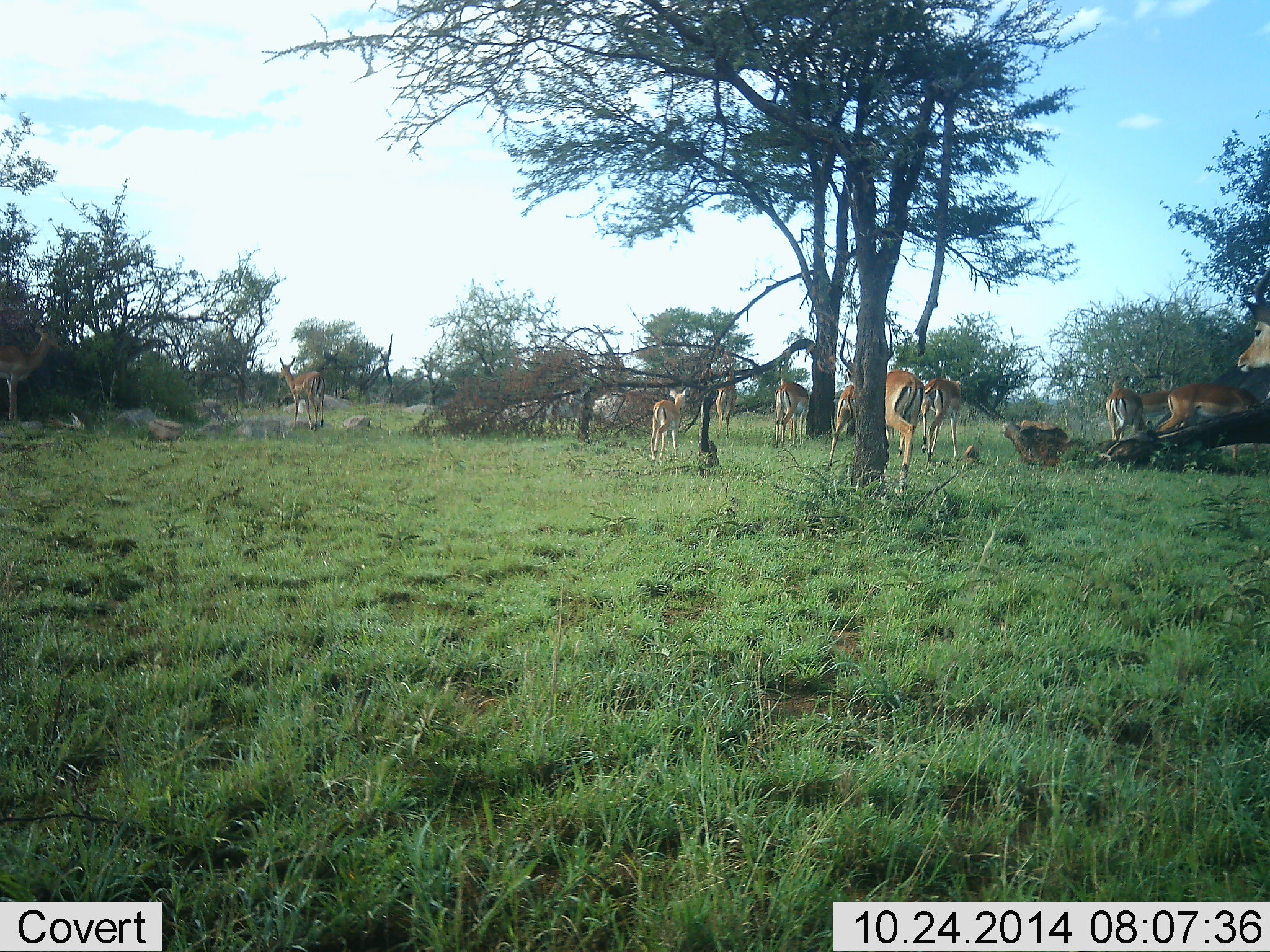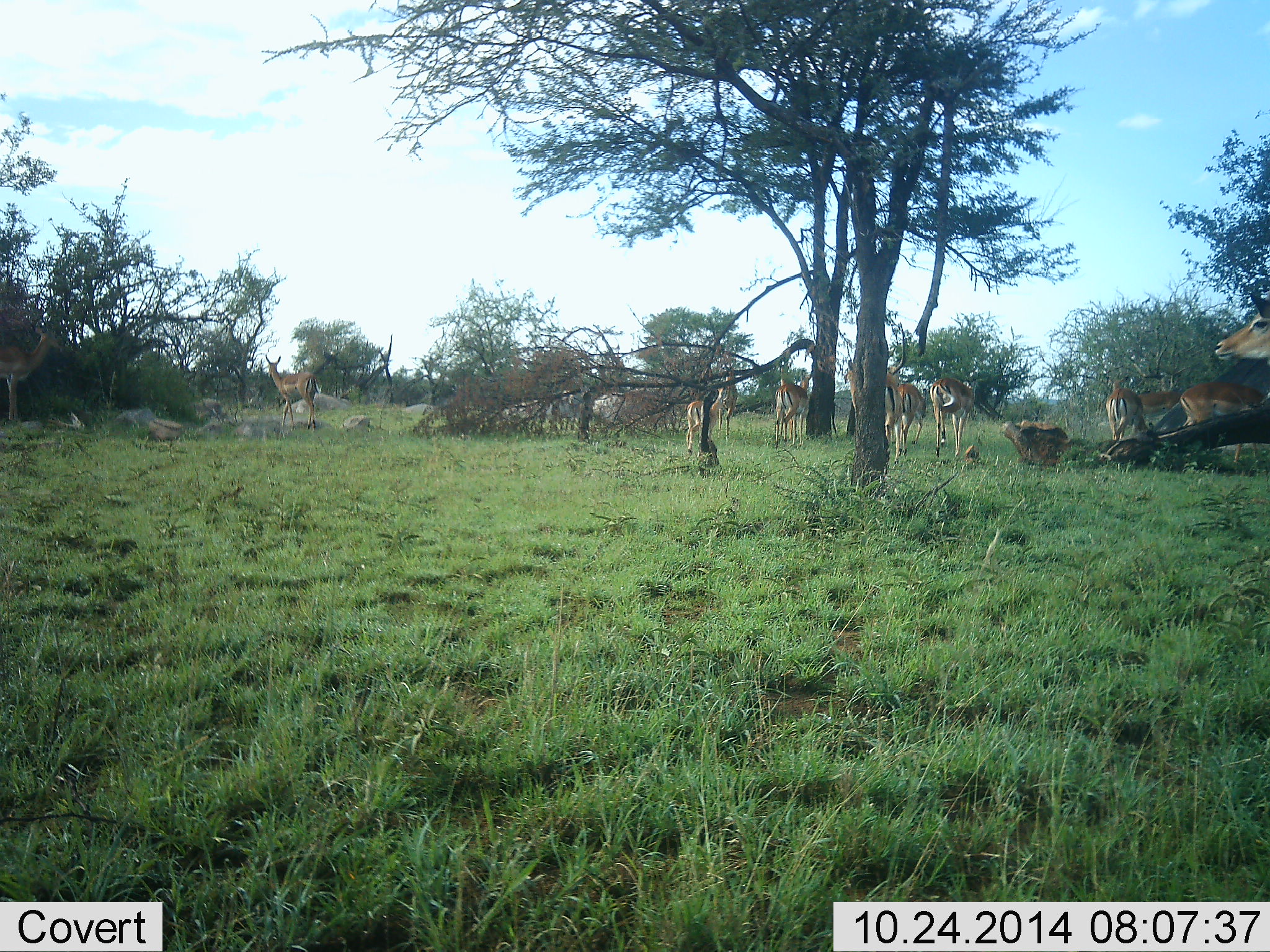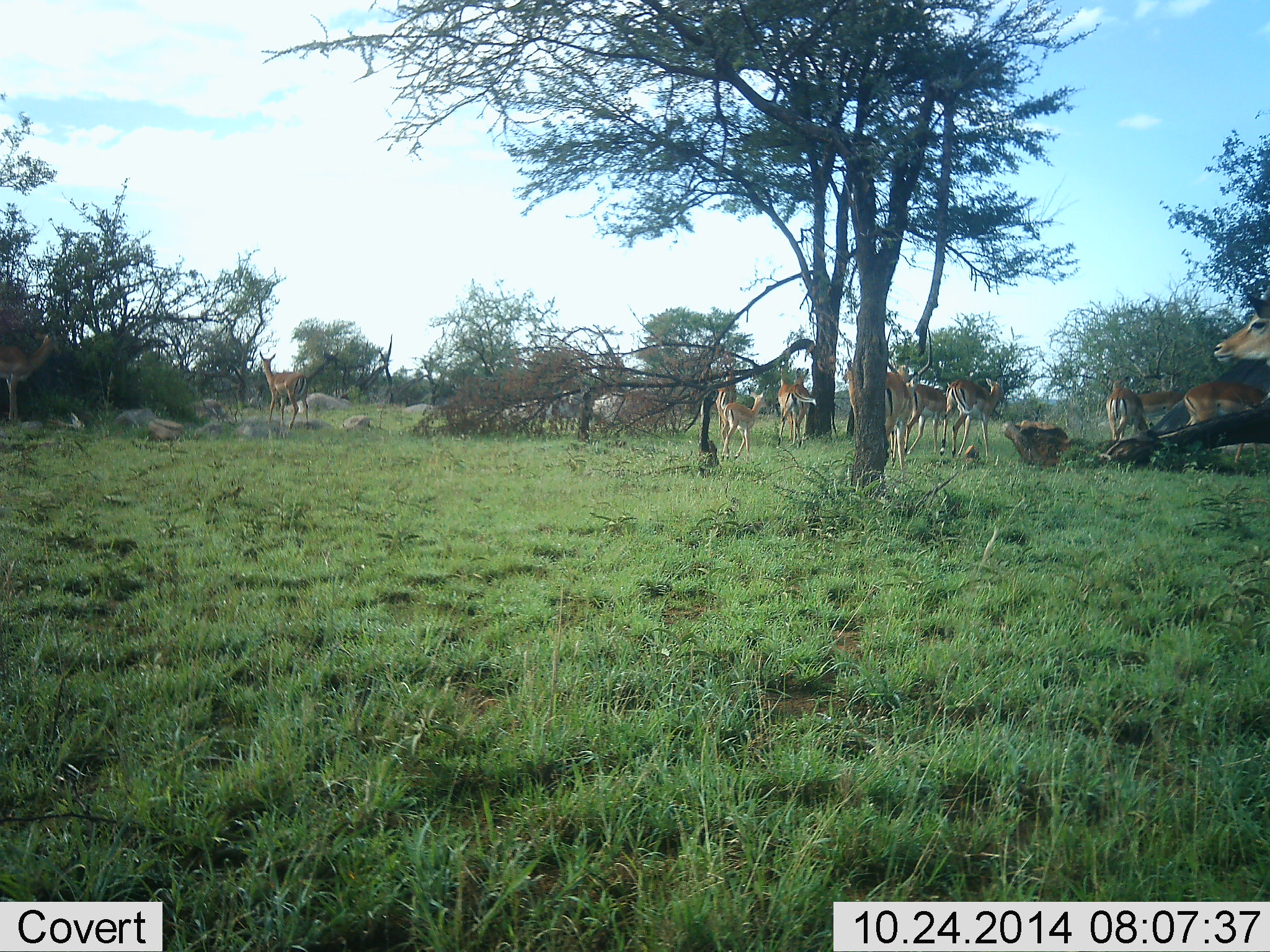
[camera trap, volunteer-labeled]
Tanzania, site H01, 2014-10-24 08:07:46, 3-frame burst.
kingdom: Animalia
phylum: Chordata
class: Mammalia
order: Artiodactyla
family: Bovidae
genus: Aepyceros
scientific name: Aepyceros melampus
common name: impala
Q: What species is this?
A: Impala (Aepyceros melampus).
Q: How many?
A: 11-50.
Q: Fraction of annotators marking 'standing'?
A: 70%.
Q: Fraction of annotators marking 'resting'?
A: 0%.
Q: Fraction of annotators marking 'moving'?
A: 100%.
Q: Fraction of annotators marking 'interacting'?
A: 0%.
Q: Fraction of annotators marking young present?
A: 20%.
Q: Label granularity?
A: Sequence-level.